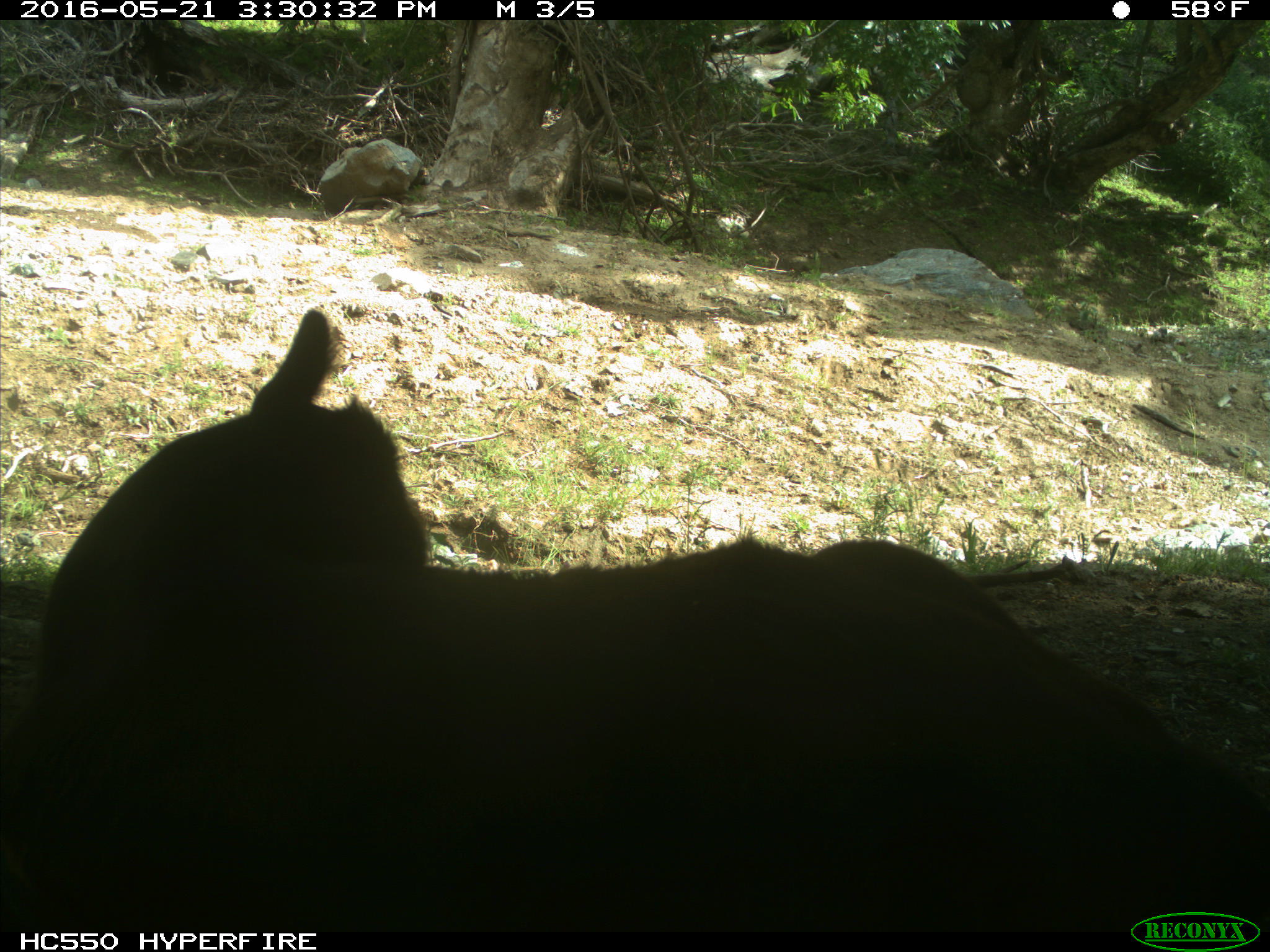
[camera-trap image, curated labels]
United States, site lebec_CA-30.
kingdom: Animalia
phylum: Chordata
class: Mammalia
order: Artiodactyla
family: Bovidae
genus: Bos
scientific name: Bos taurus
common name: domestic cow